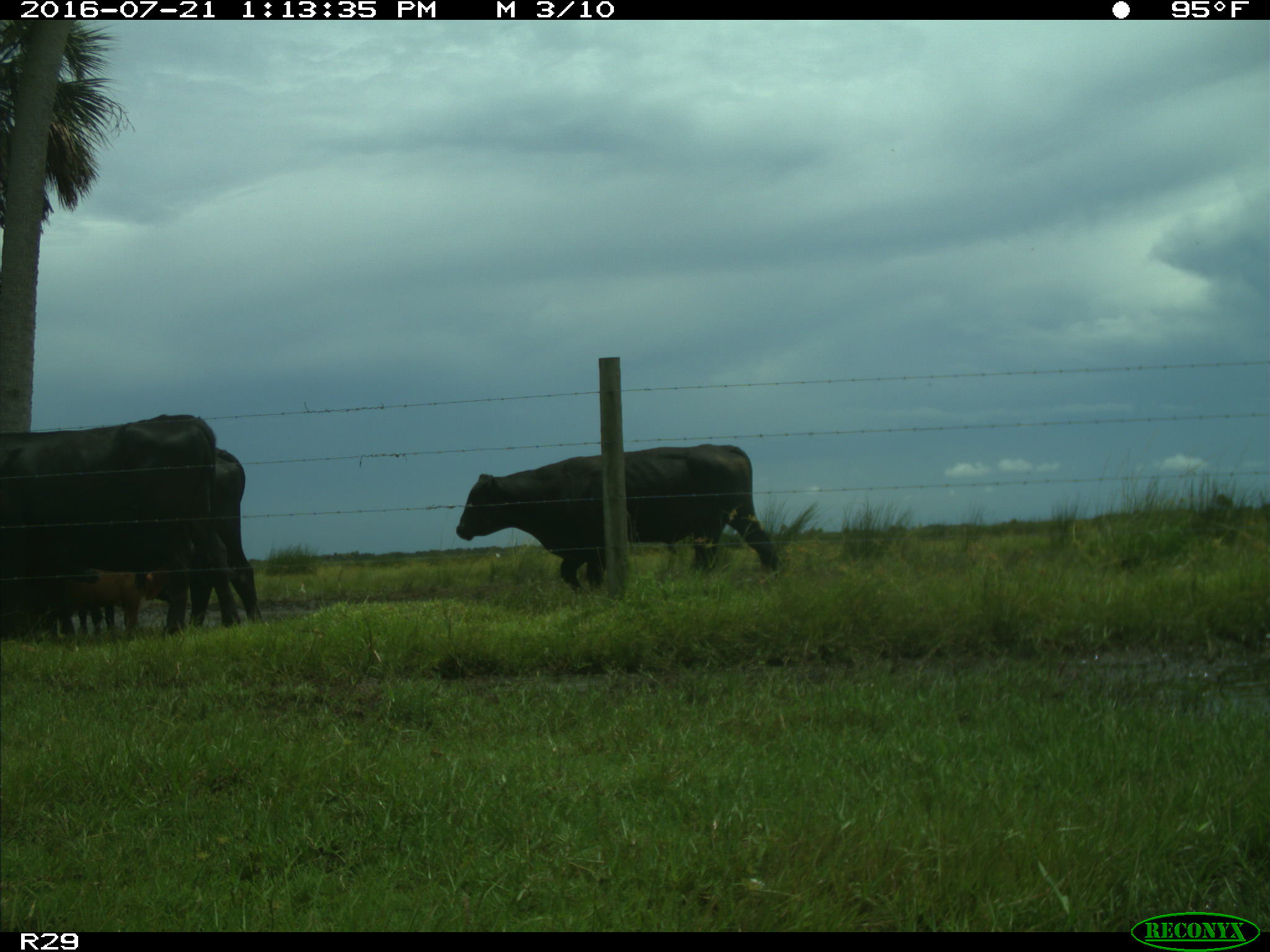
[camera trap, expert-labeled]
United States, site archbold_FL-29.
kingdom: Animalia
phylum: Chordata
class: Mammalia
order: Artiodactyla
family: Bovidae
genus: Bos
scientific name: Bos taurus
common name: domestic cow